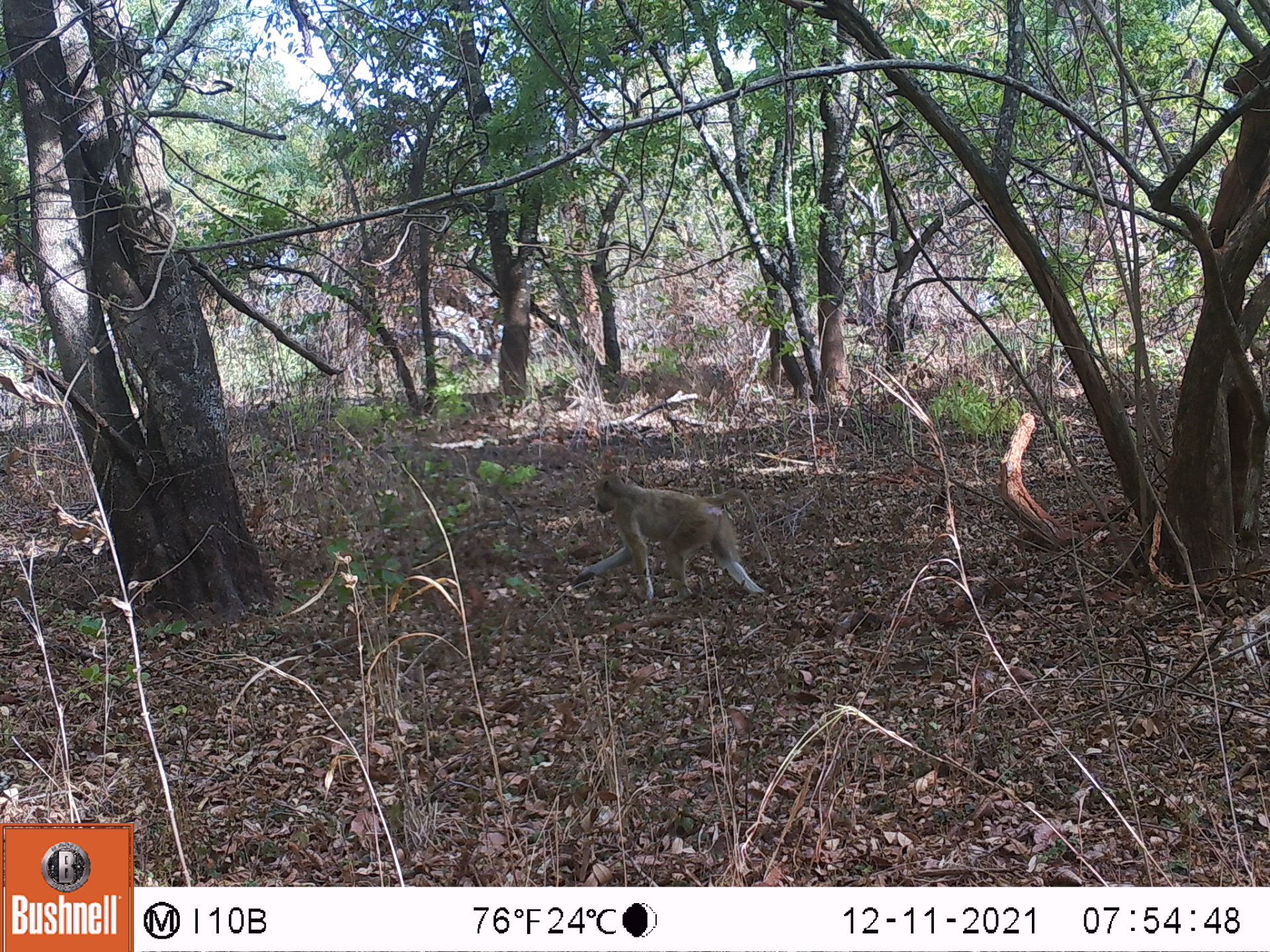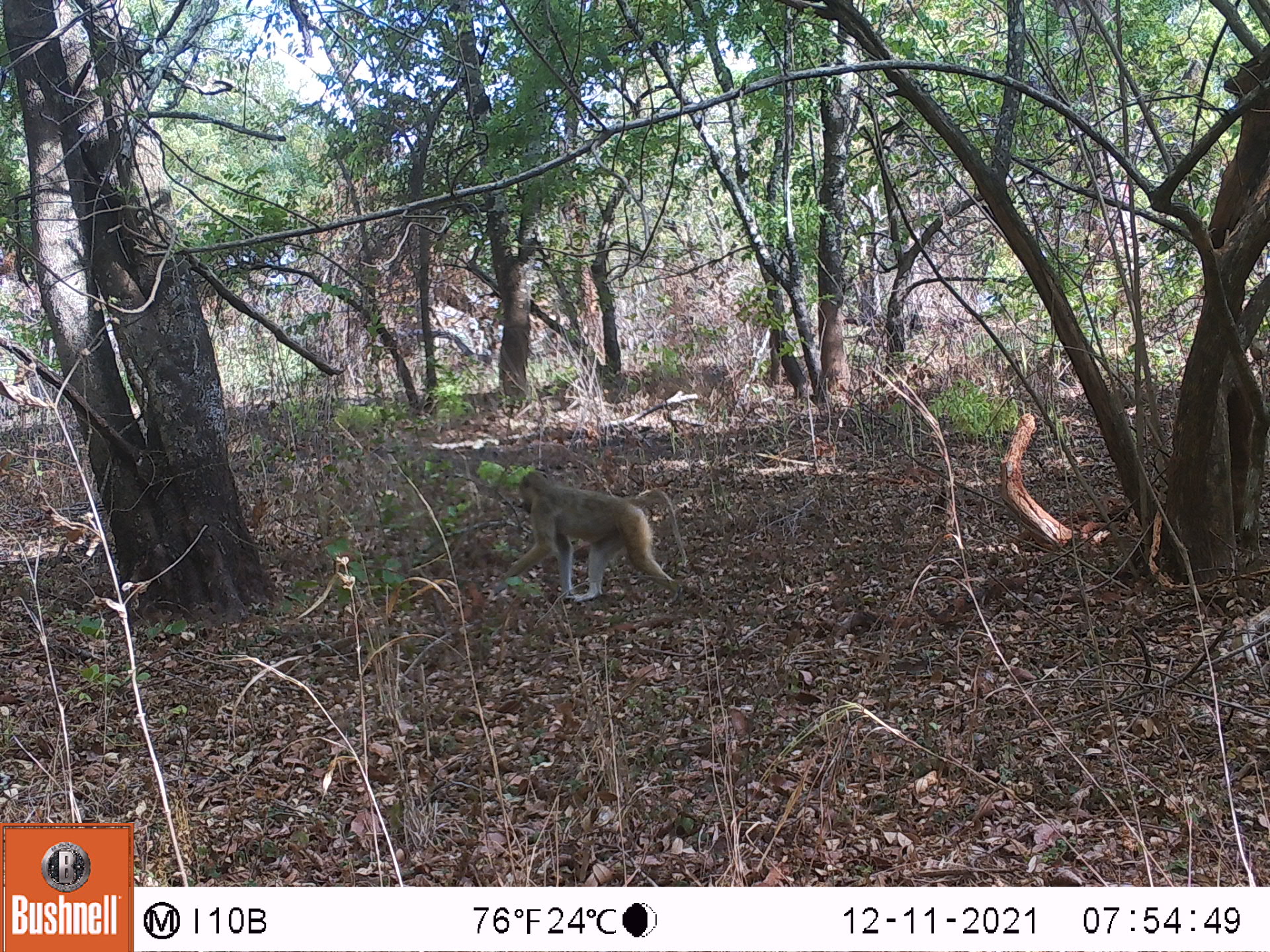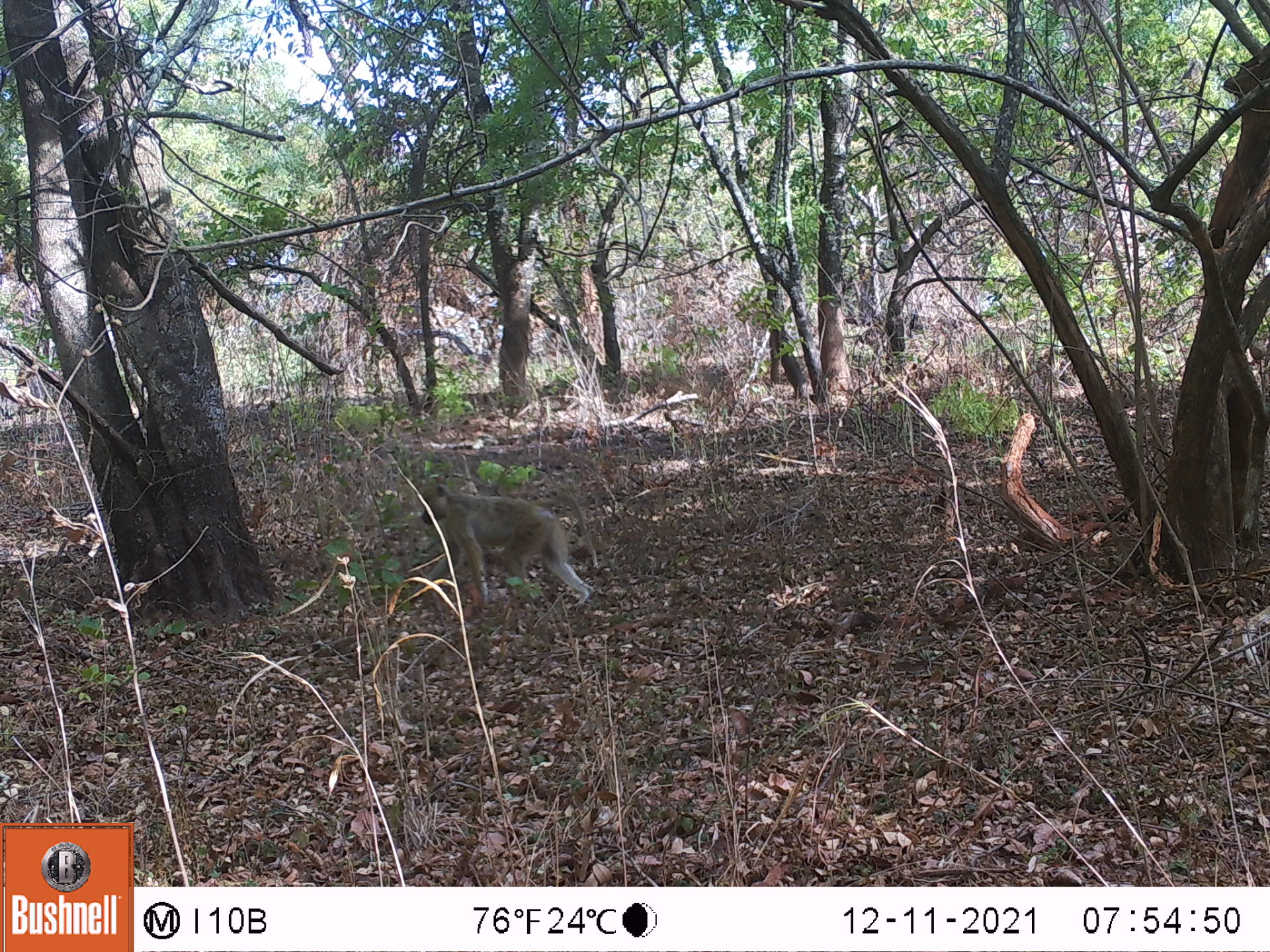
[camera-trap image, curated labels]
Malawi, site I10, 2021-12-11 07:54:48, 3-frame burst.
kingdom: Animalia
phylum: Chordata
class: Mammalia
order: Primates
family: Cercopithecidae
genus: Papio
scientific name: Papio cynocephalus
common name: yellow baboon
Yellow baboon (Papio cynocephalus), count 1.